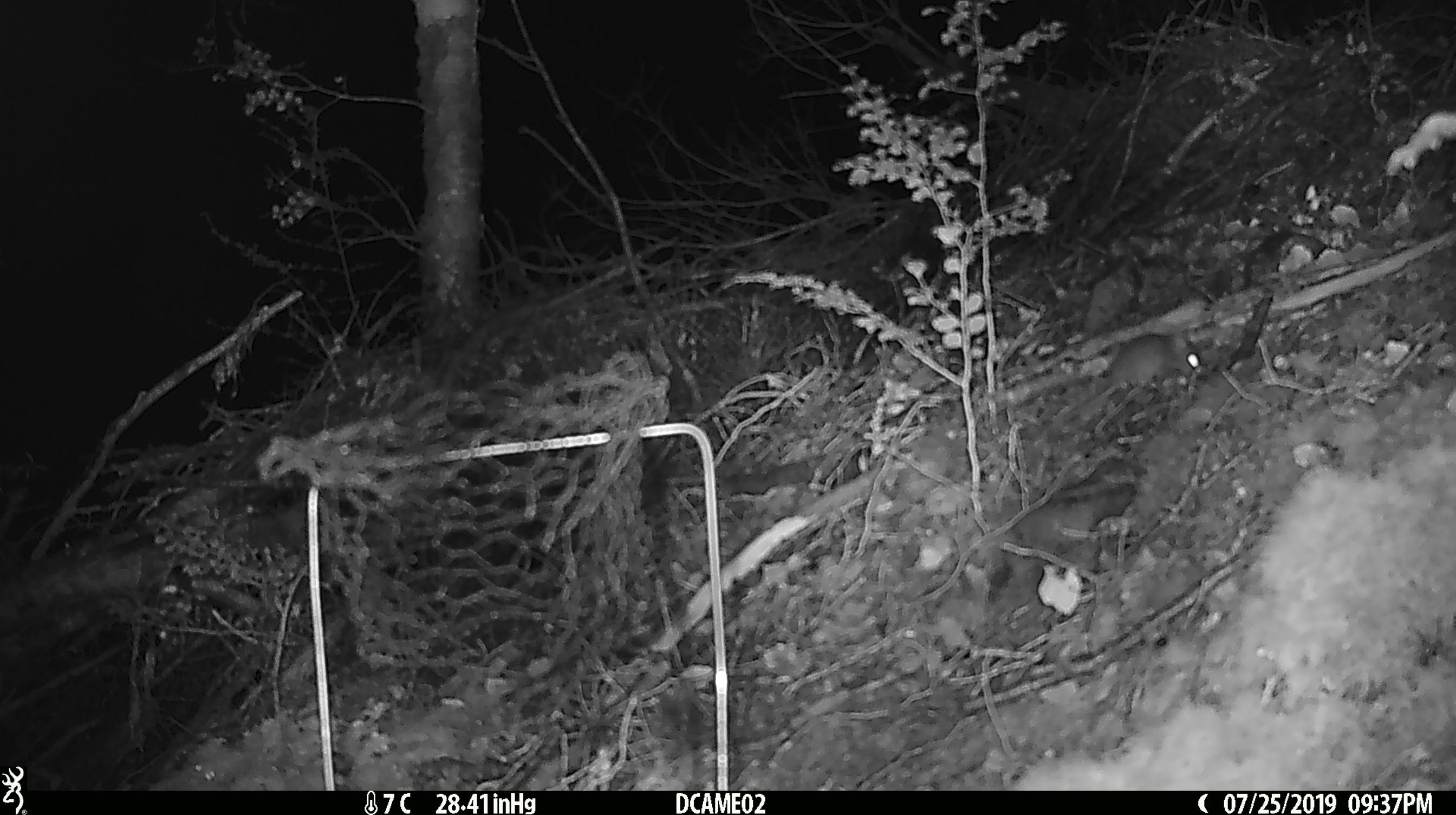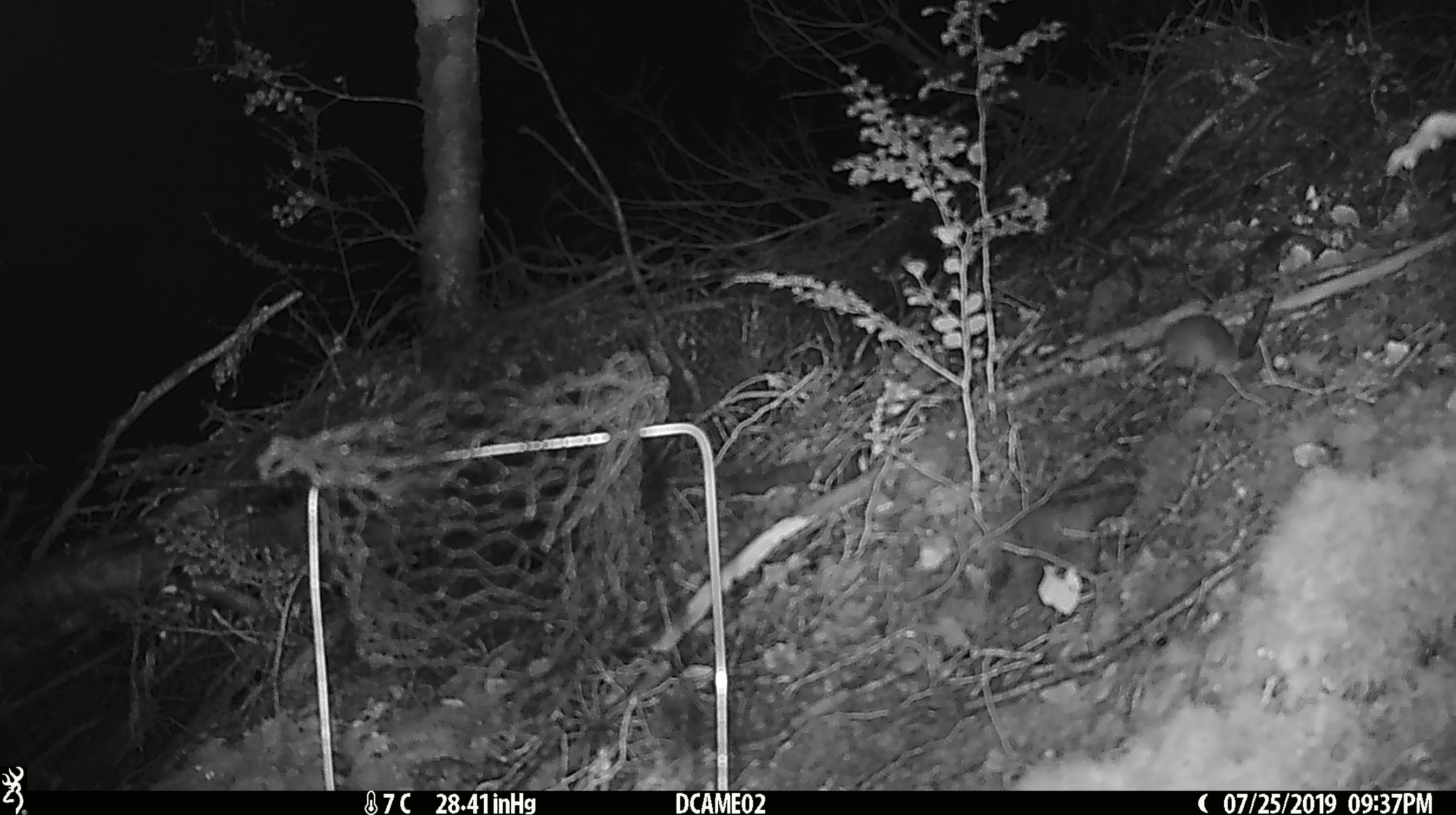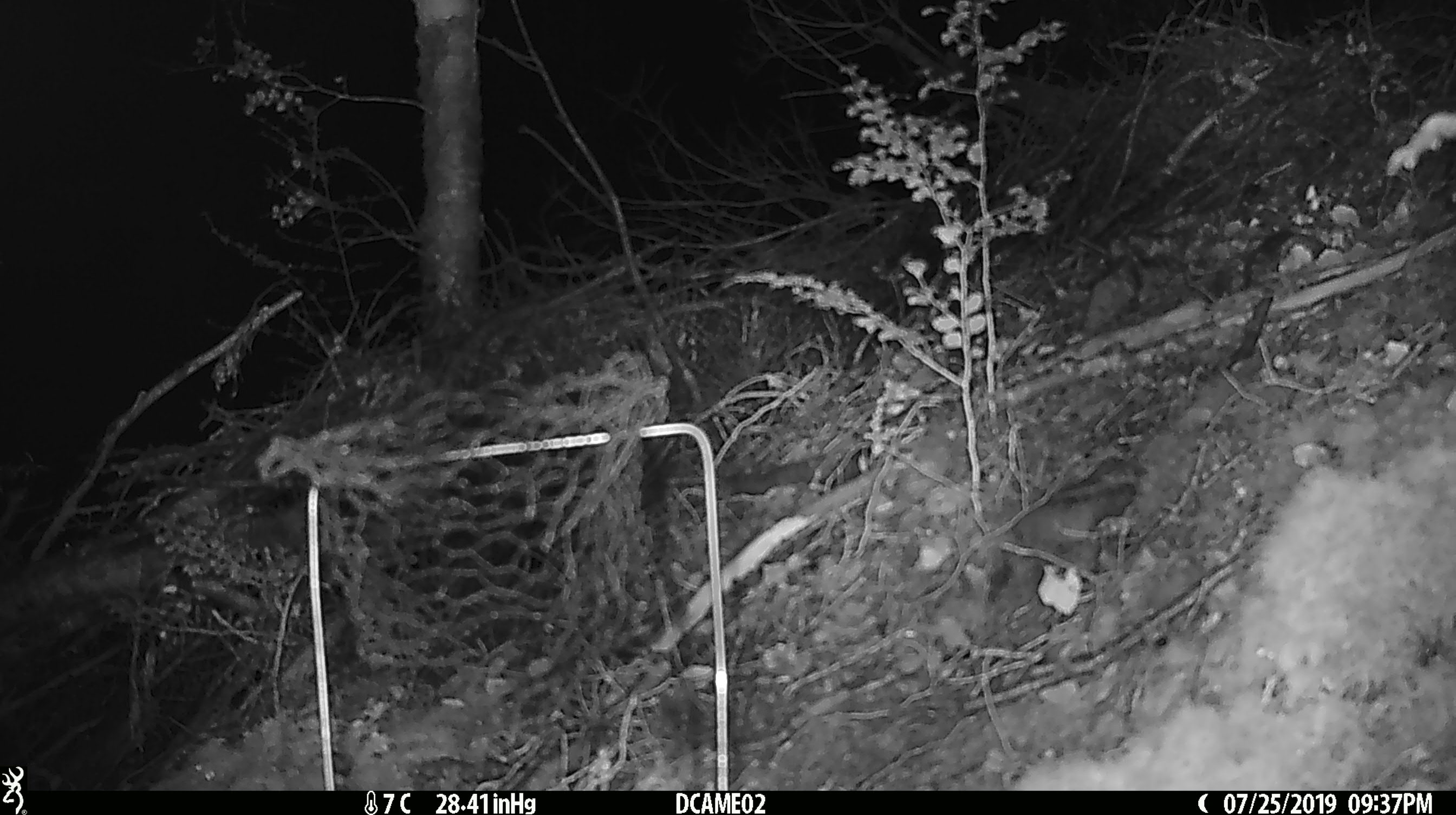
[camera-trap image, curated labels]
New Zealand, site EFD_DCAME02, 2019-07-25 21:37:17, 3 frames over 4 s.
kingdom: Animalia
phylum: Chordata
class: Mammalia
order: Rodentia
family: Muridae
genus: Mus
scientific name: Mus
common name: mouse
Mouse (Mus).